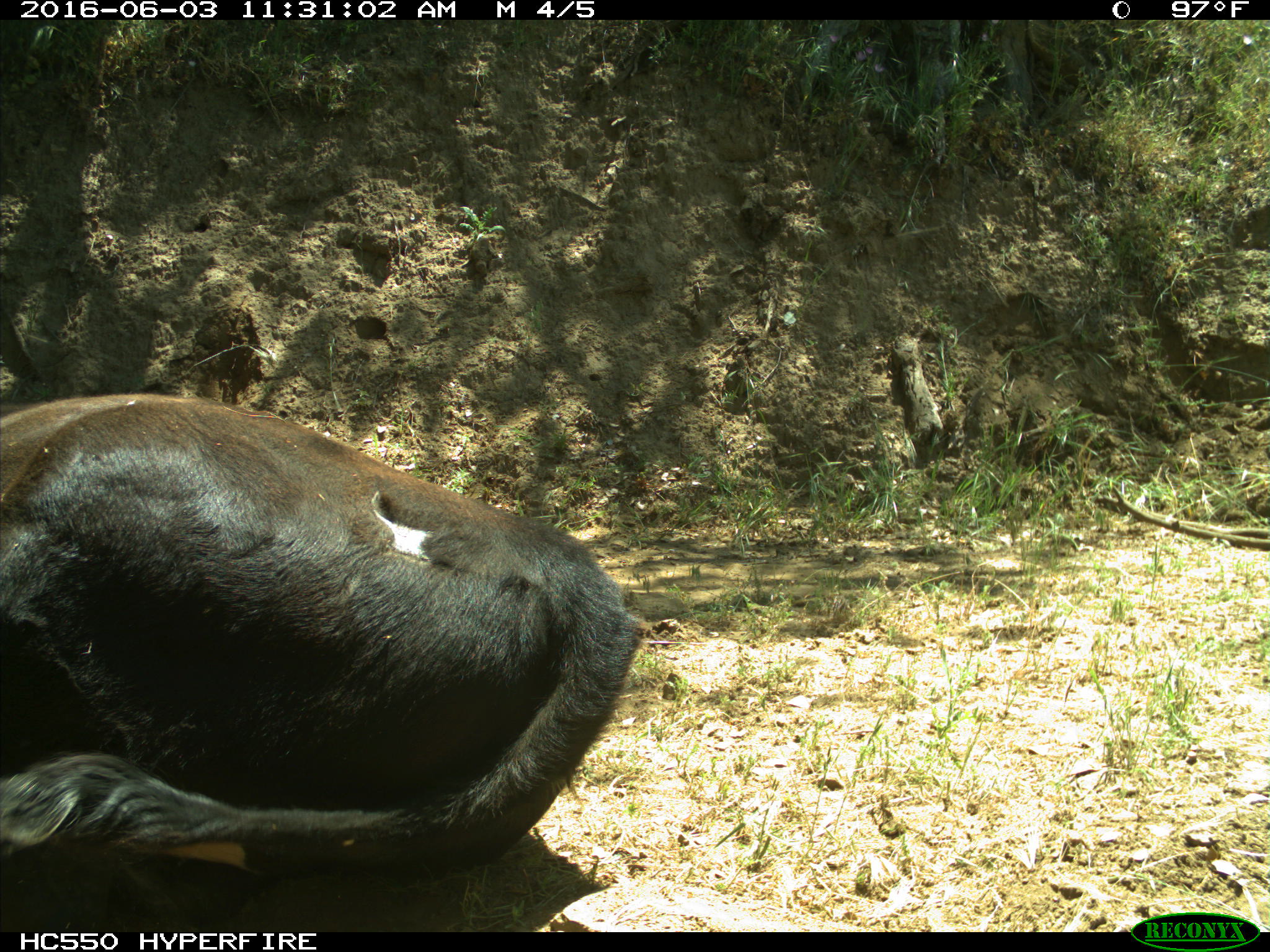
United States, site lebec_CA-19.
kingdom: Animalia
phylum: Chordata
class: Mammalia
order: Artiodactyla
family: Bovidae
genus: Bos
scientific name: Bos taurus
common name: domestic cow